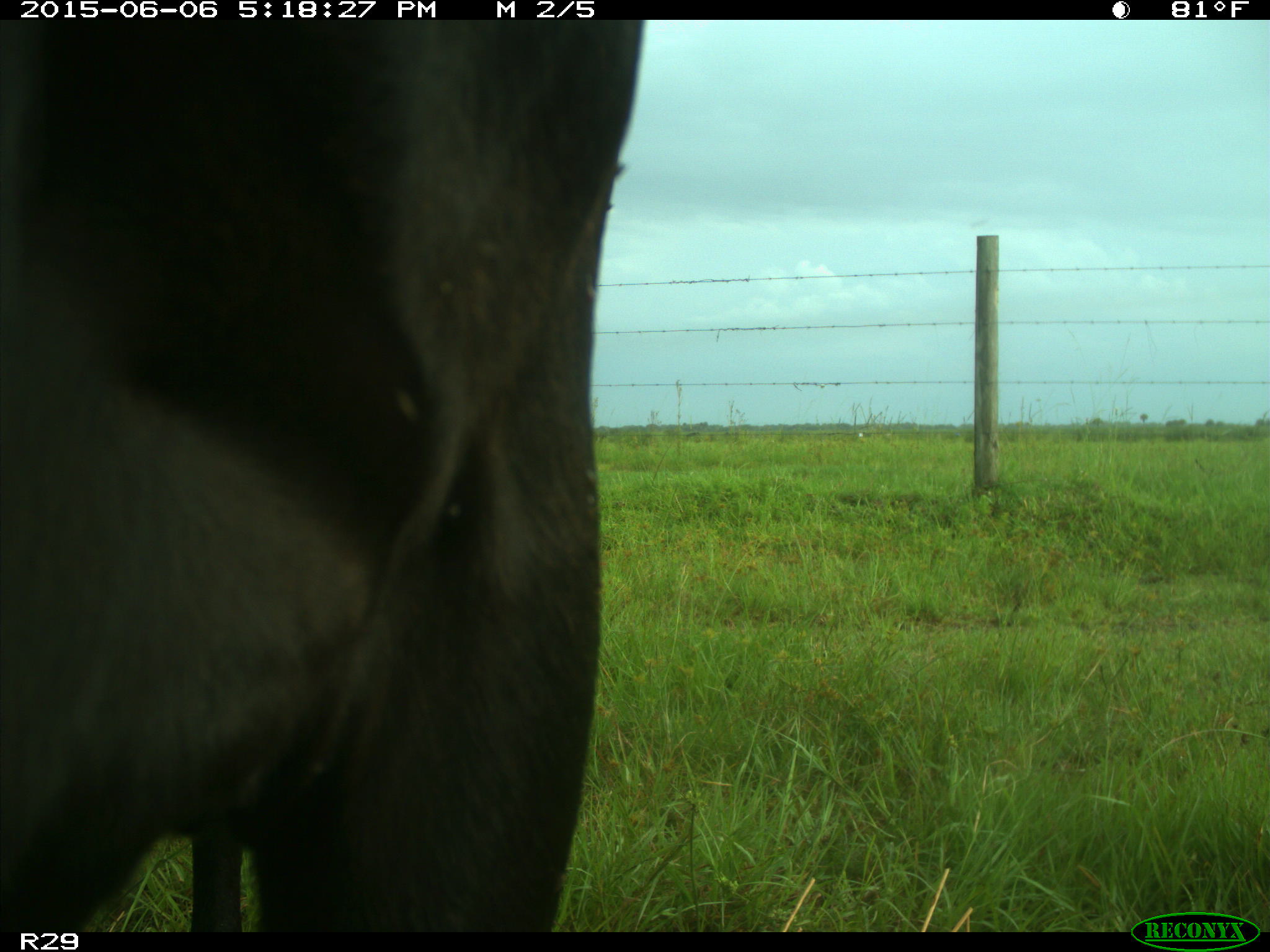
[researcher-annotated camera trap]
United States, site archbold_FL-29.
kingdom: Animalia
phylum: Chordata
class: Mammalia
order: Artiodactyla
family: Bovidae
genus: Bos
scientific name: Bos taurus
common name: domestic cow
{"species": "Bos taurus (domestic cow)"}